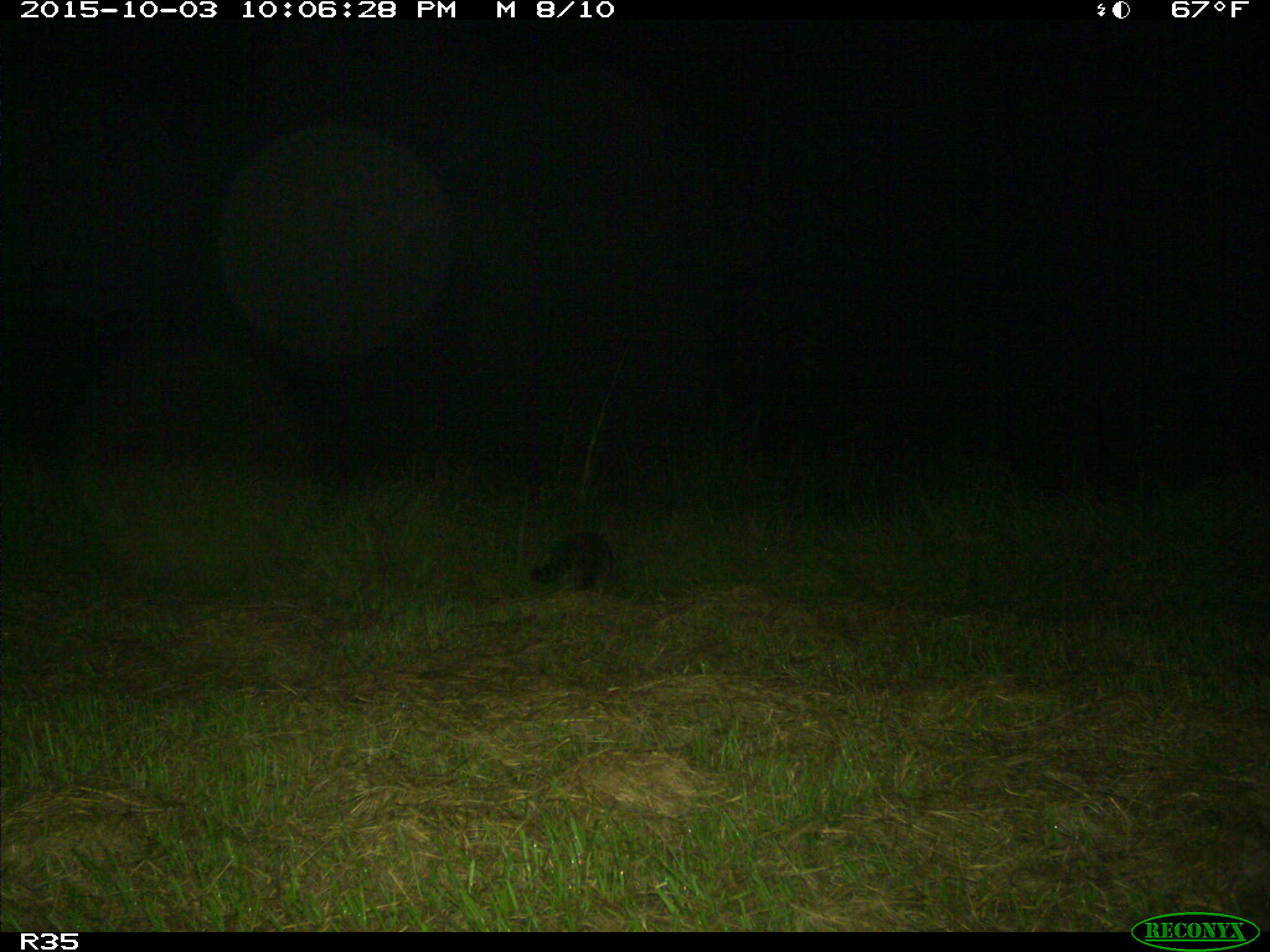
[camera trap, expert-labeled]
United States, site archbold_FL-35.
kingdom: Animalia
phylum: Chordata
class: Mammalia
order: Carnivora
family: Procyonidae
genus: Procyon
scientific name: Procyon lotor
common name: common raccoon